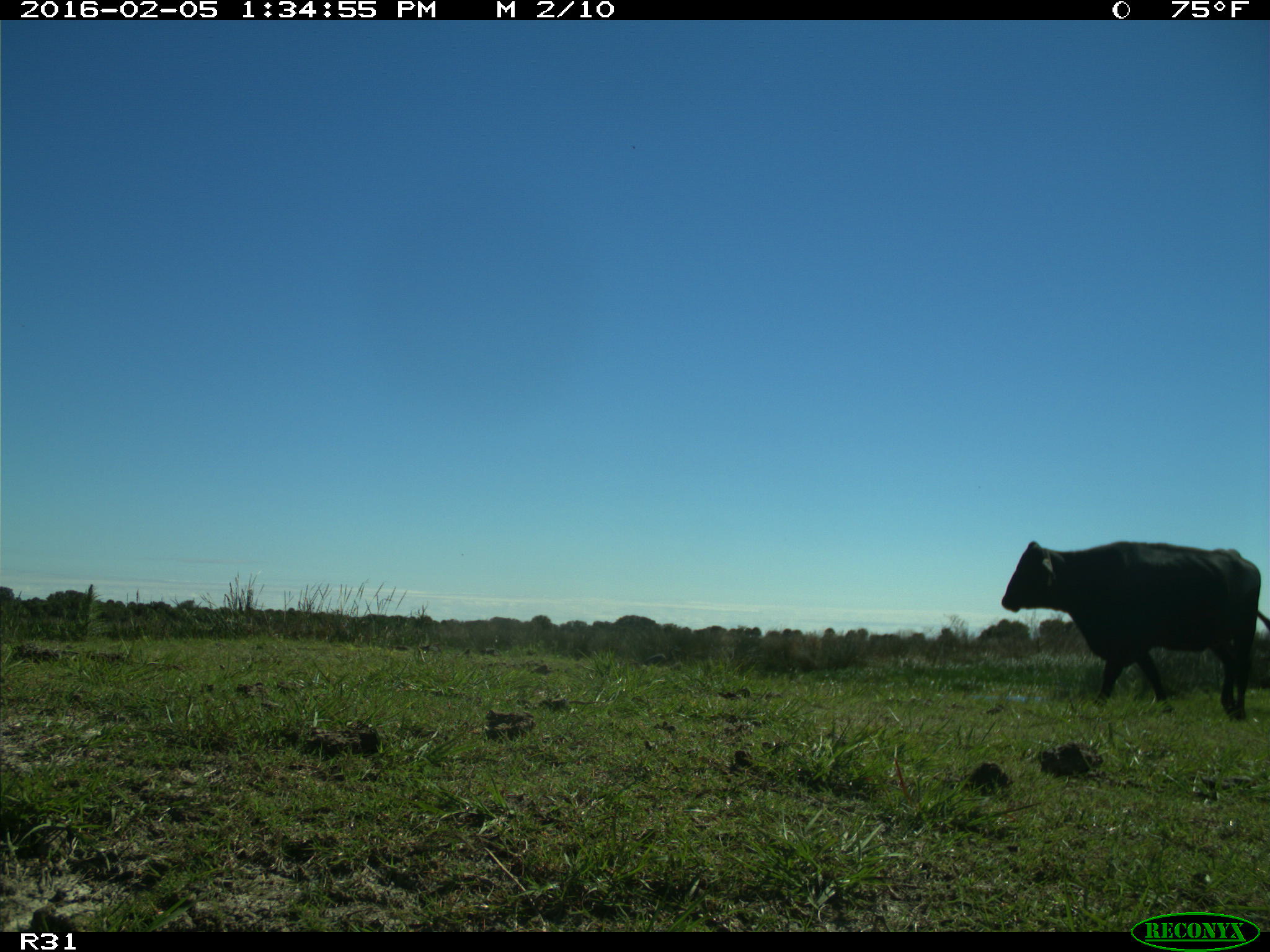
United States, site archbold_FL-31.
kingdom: Animalia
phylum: Chordata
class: Mammalia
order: Artiodactyla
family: Bovidae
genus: Bos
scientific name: Bos taurus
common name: domestic cow